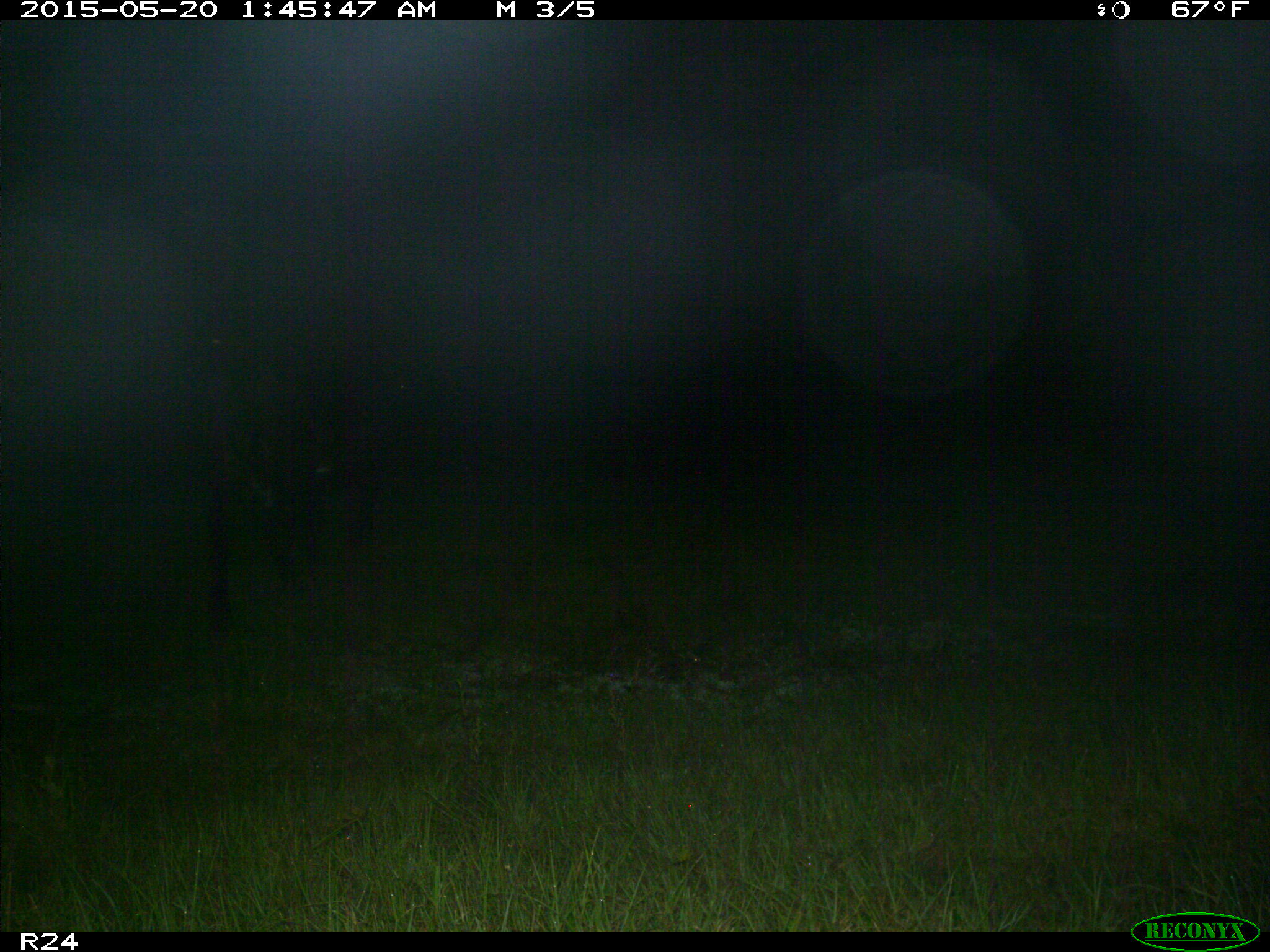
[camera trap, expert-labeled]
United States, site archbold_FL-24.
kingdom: Animalia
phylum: Chordata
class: Mammalia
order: Artiodactyla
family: Bovidae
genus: Bos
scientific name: Bos taurus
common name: domestic cow